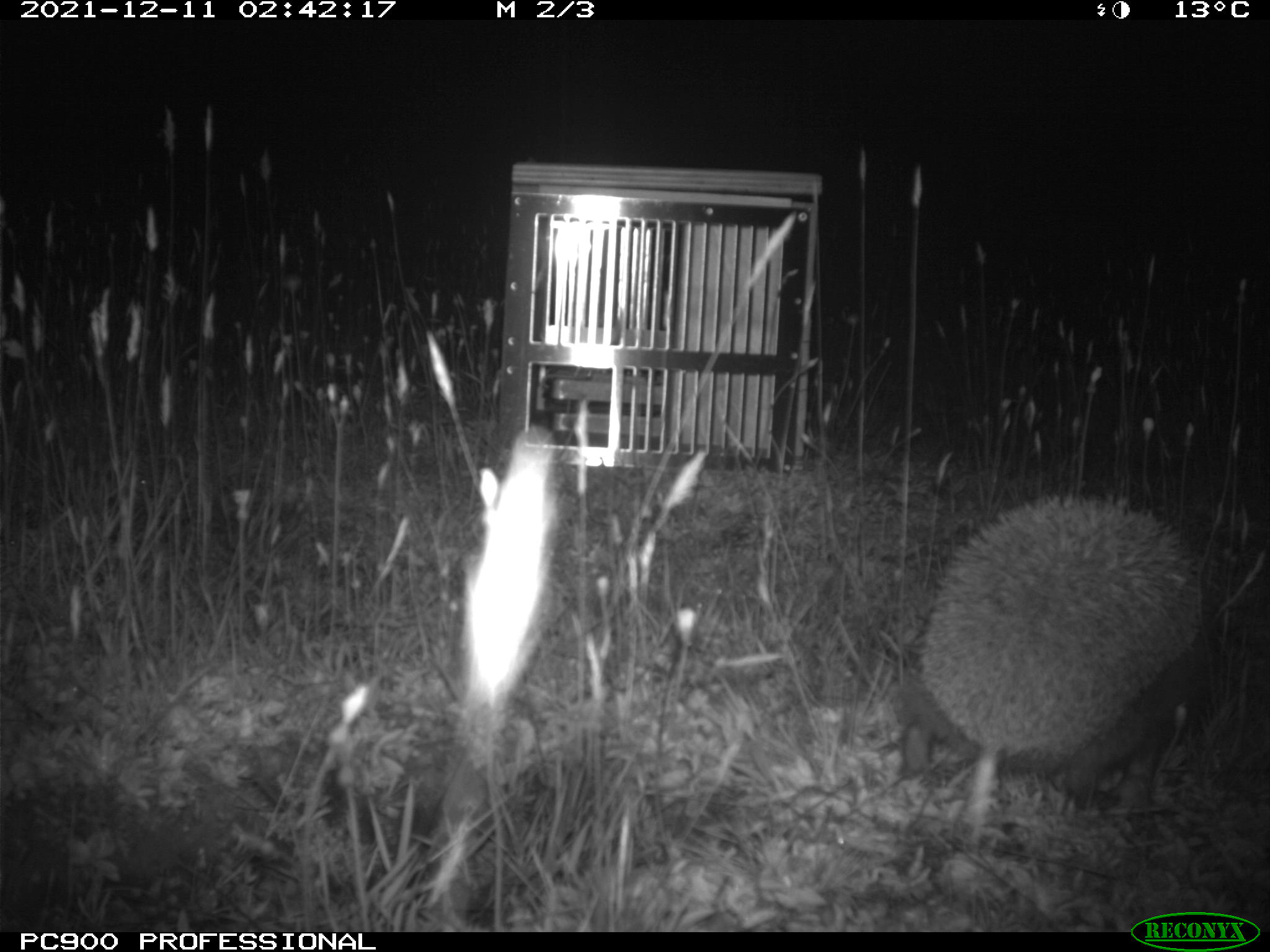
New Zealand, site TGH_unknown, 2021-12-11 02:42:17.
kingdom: Animalia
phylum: Chordata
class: Mammalia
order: Eulipotyphla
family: Erinaceidae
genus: Erinaceus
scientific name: Erinaceus europaeus europaeus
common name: european hedgehog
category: hedgehog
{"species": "hedgehog (european hedgehog) (Erinaceus europaeus europaeus)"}